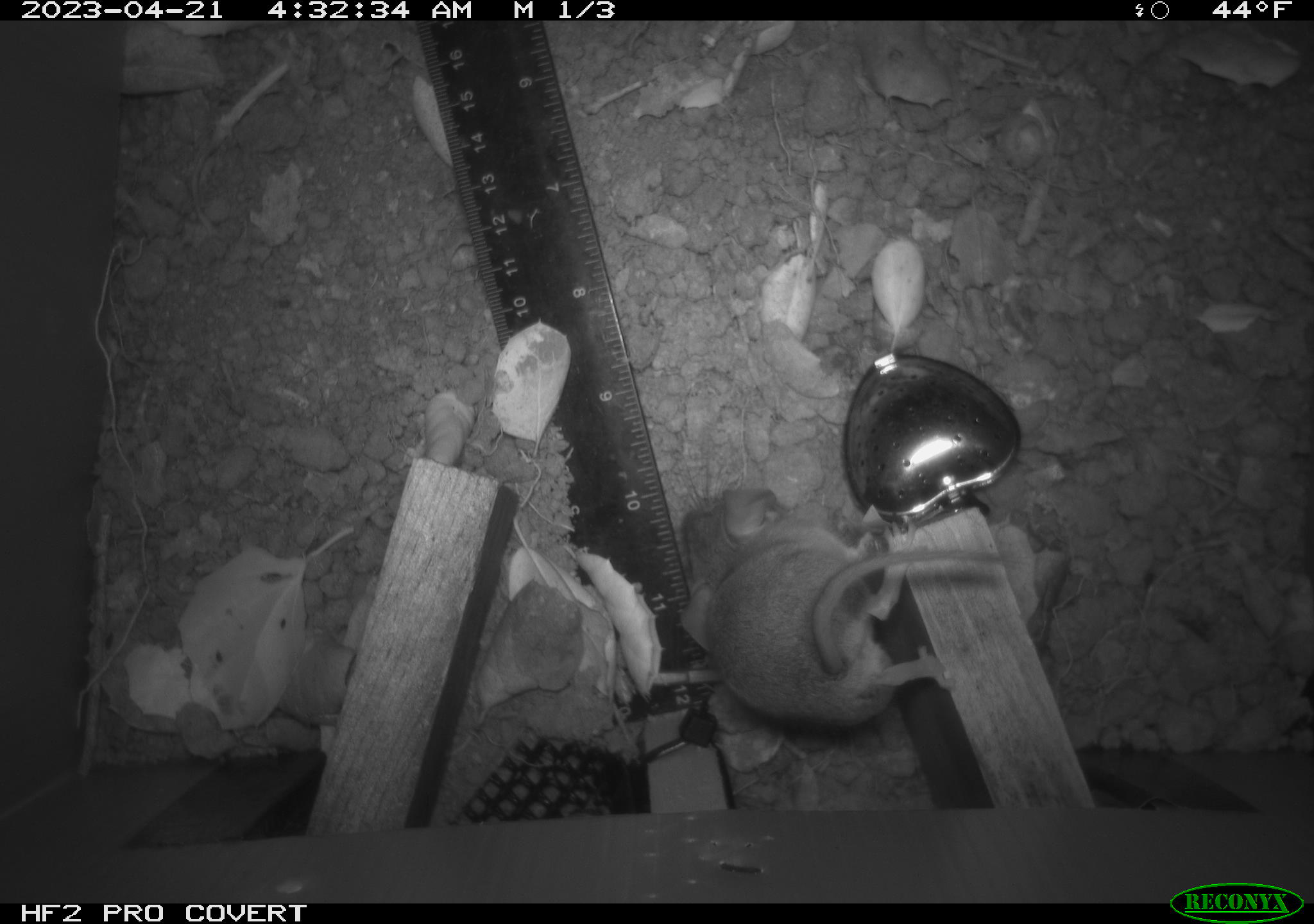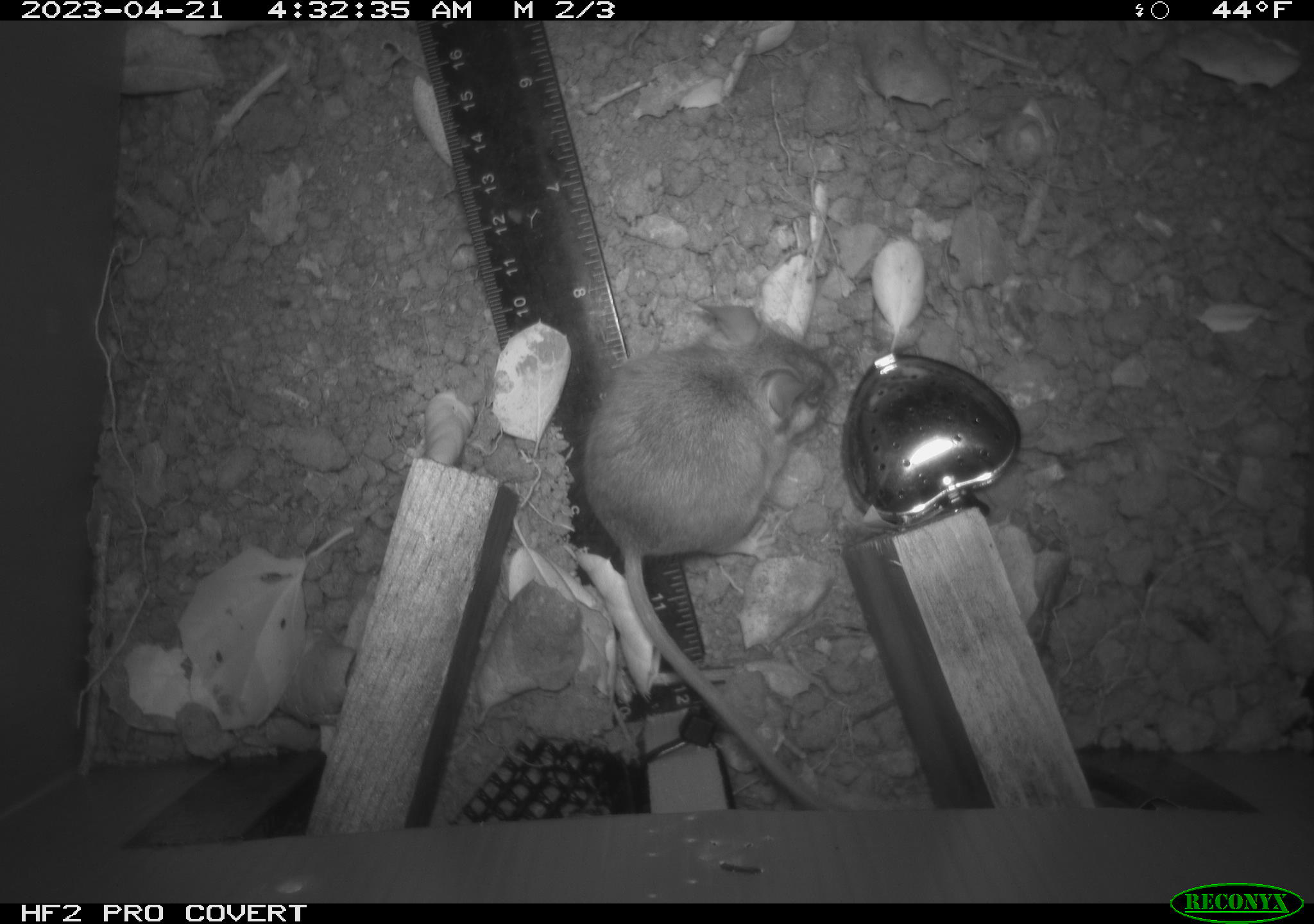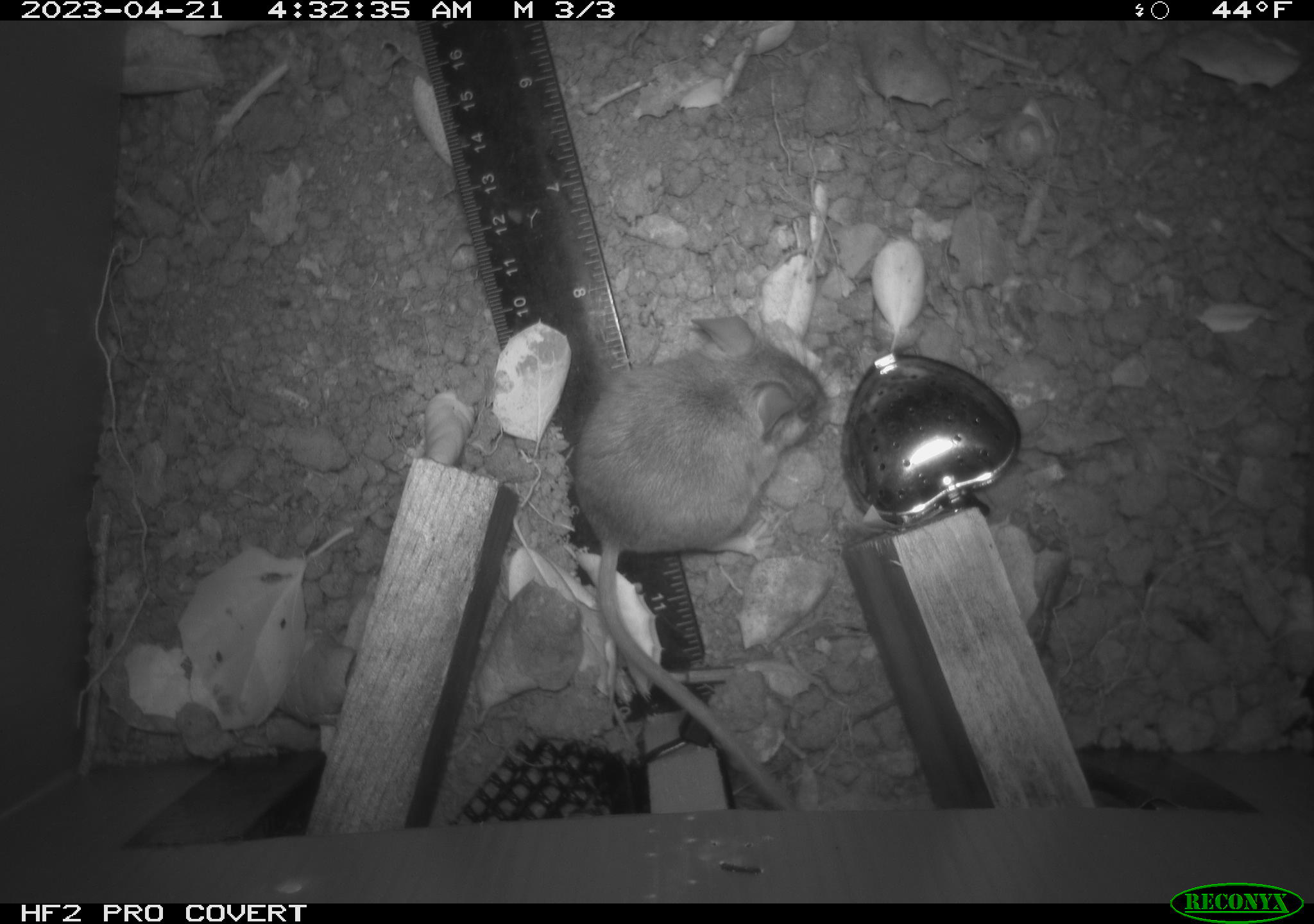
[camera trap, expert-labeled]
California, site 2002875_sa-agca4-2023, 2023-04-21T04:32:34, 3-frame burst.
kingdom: Animalia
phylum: Chordata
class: Mammalia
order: Rodentia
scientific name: Rodentia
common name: mouse species